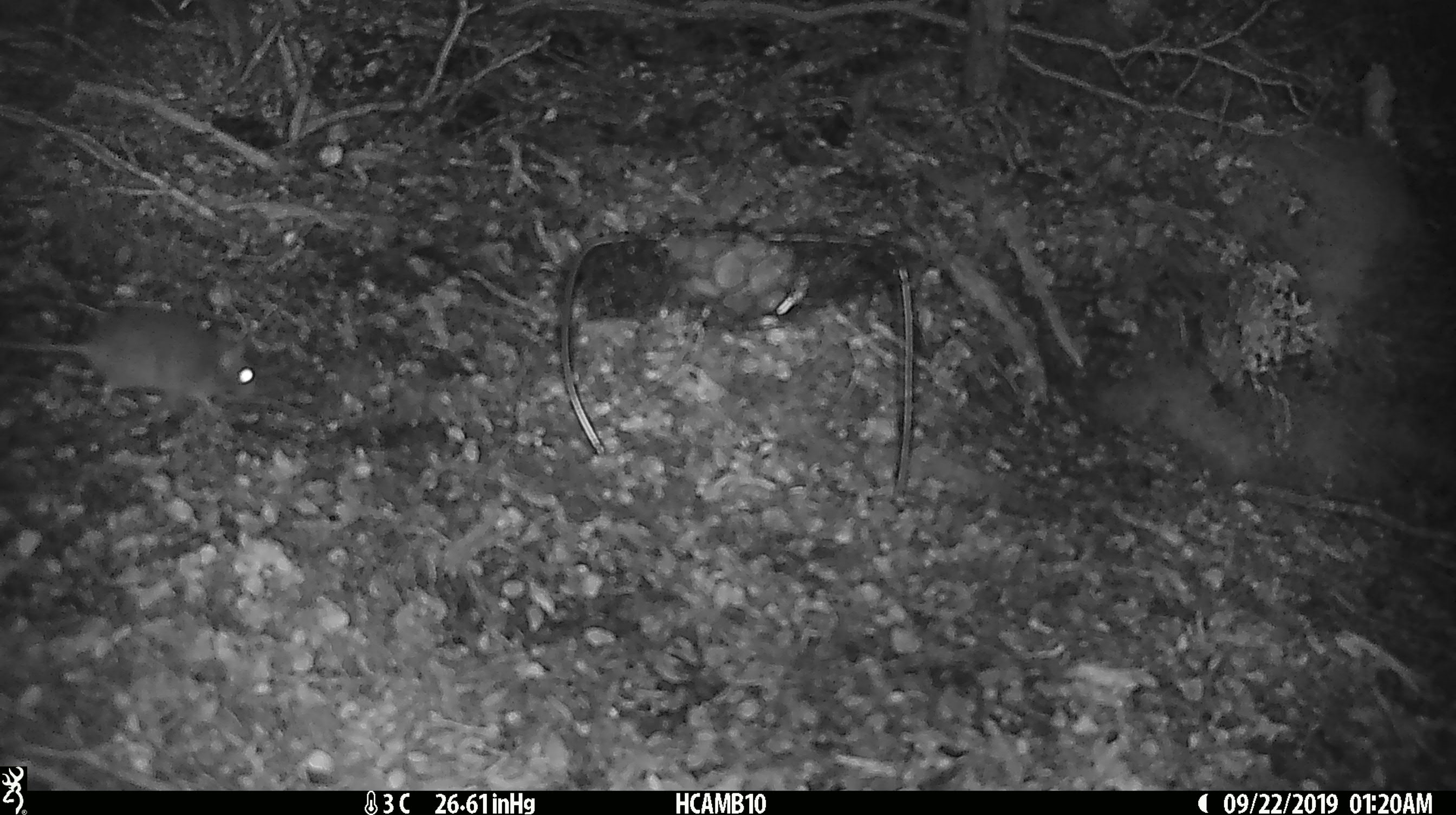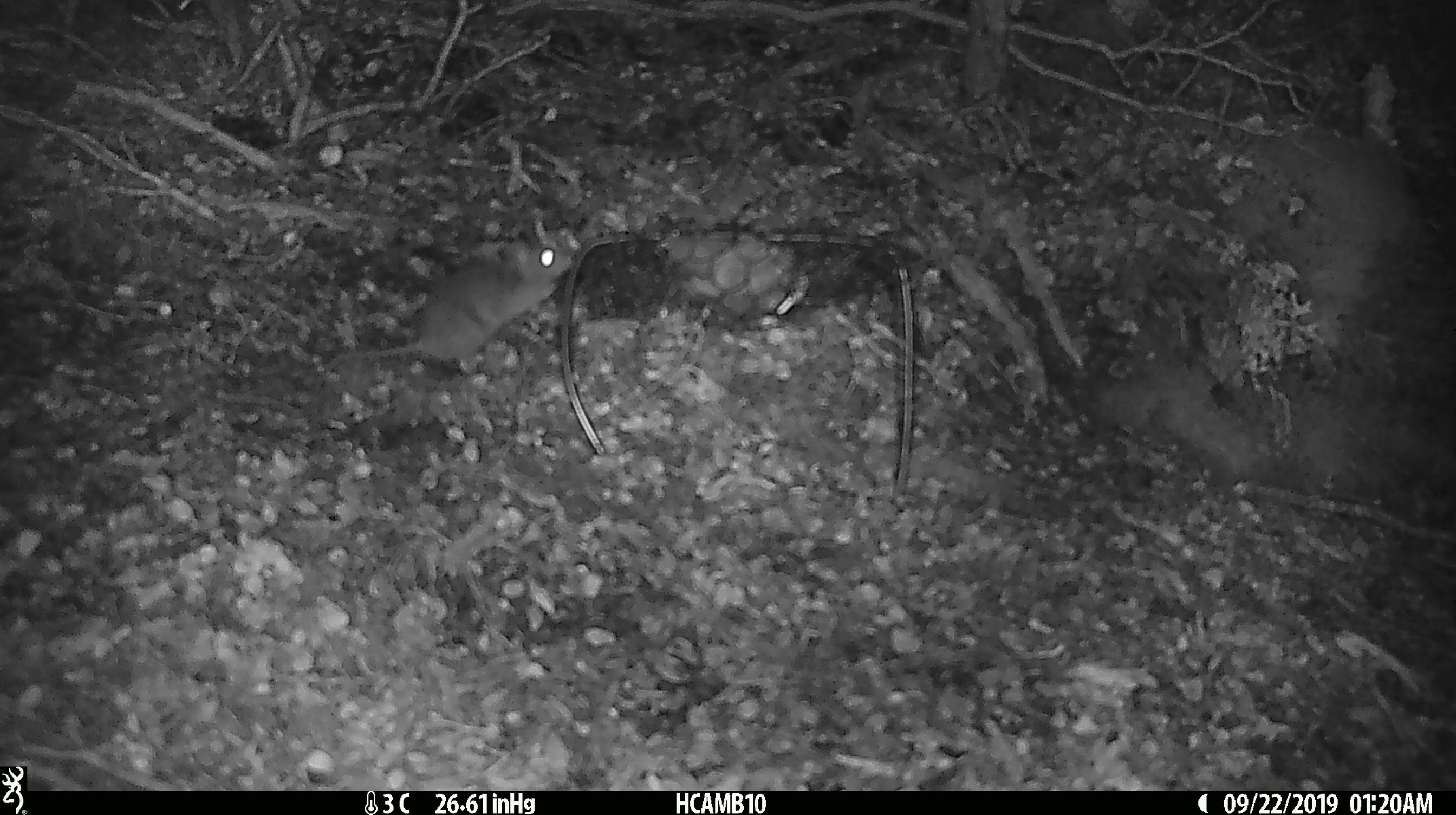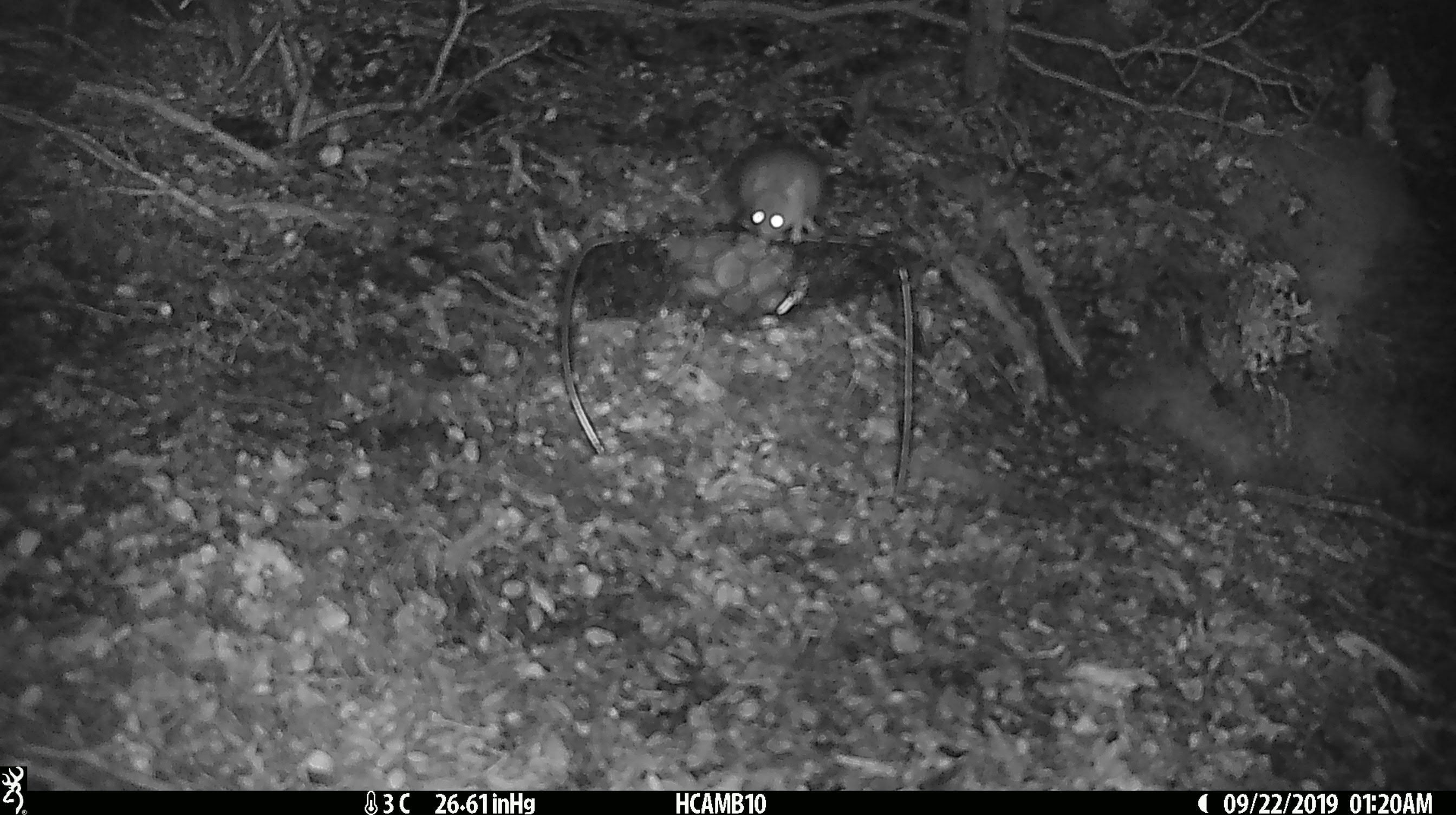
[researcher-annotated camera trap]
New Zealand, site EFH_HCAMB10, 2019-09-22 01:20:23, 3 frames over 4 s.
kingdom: Animalia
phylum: Chordata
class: Mammalia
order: Rodentia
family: Muridae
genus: Mus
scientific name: Mus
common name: mouse